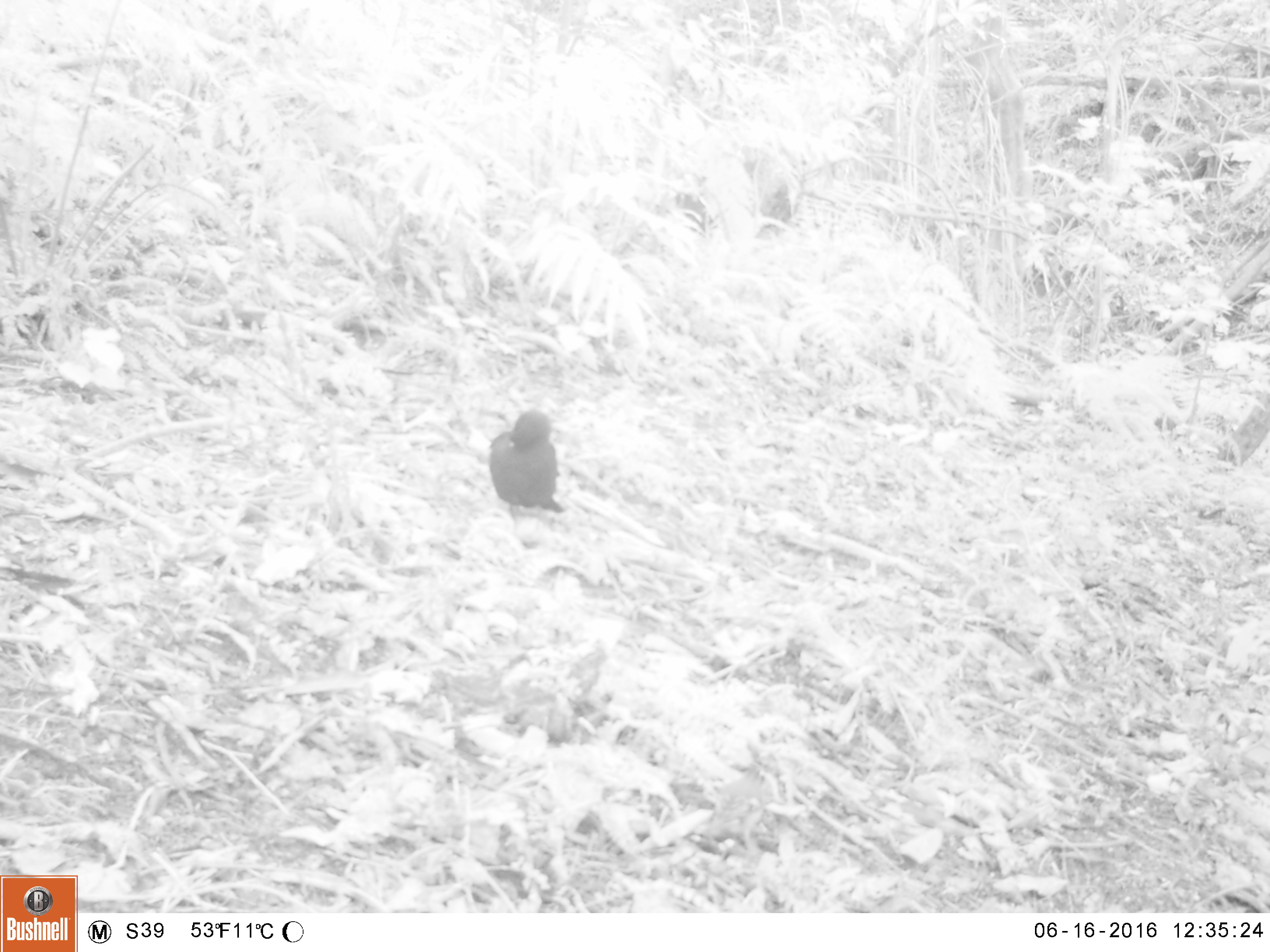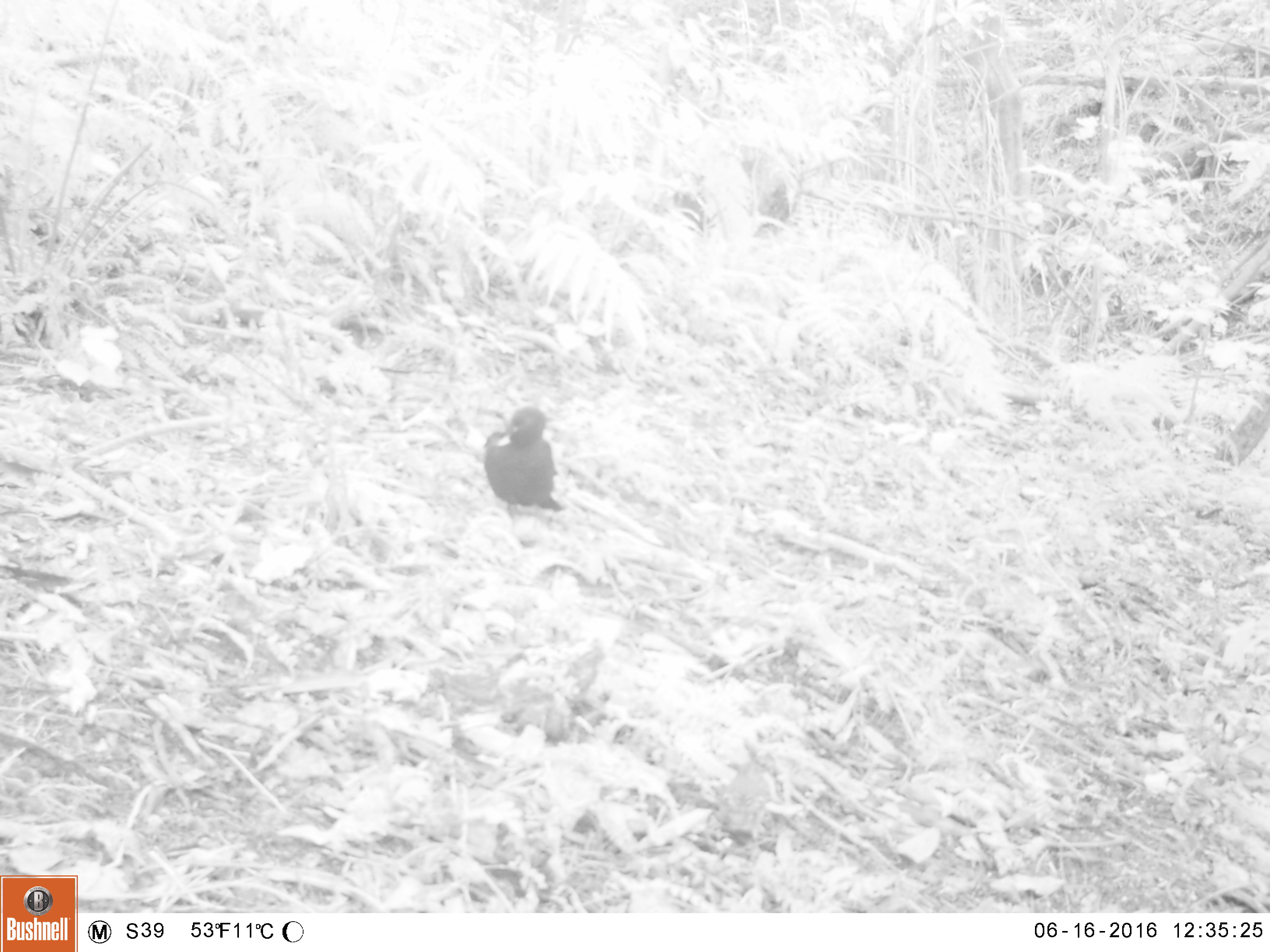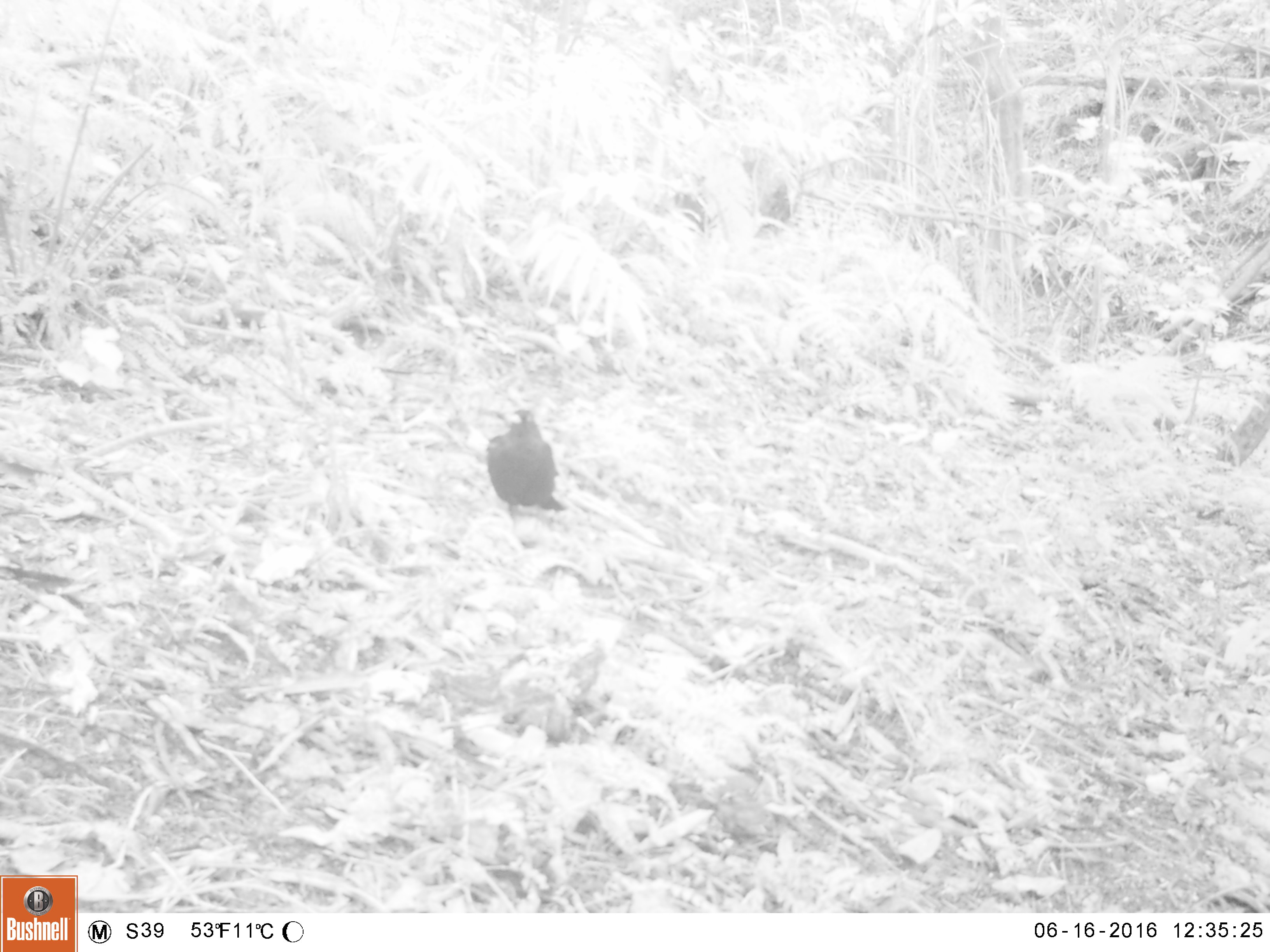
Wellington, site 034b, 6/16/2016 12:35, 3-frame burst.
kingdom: Animalia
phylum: Chordata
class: Aves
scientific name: Aves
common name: bird